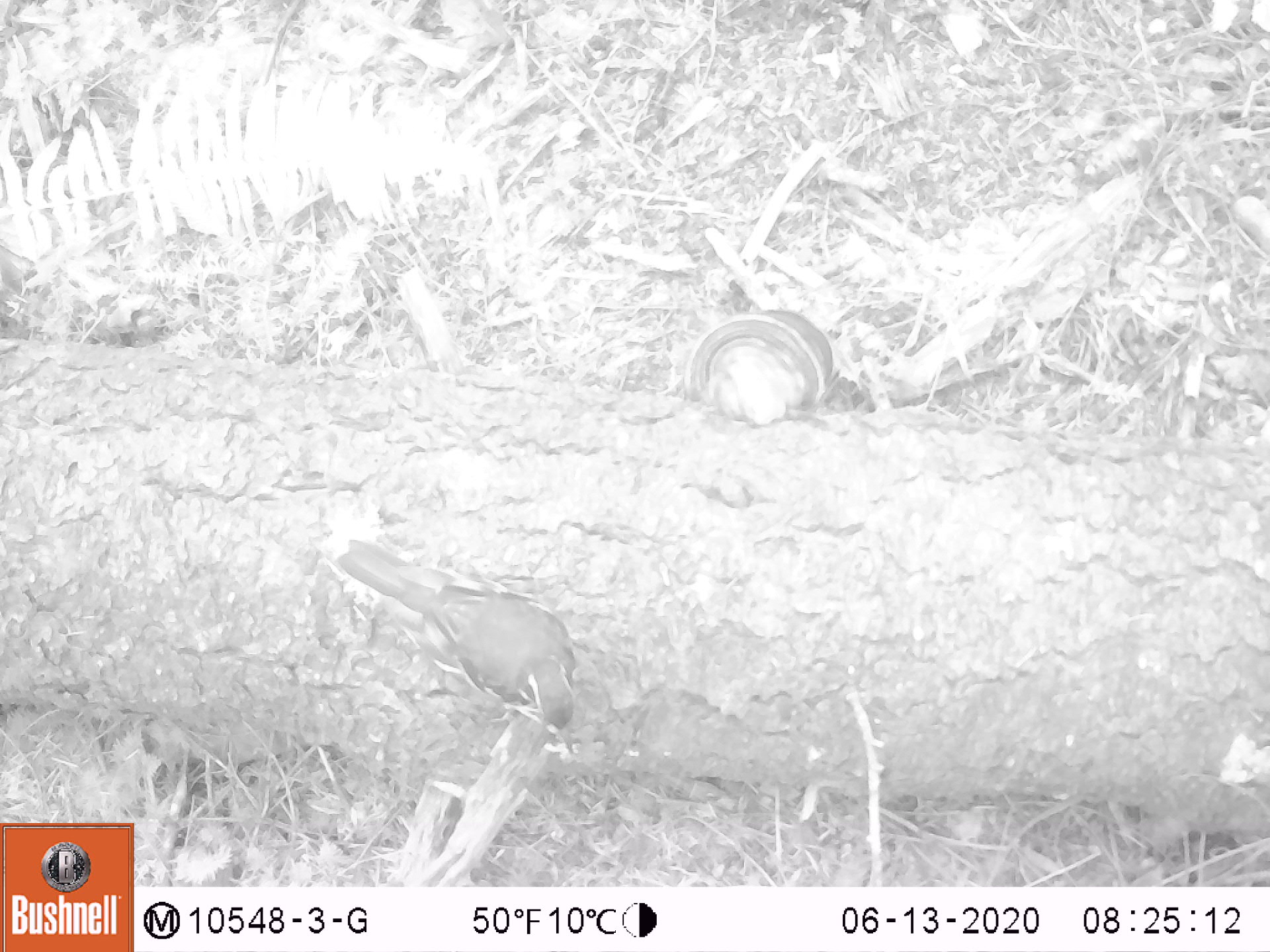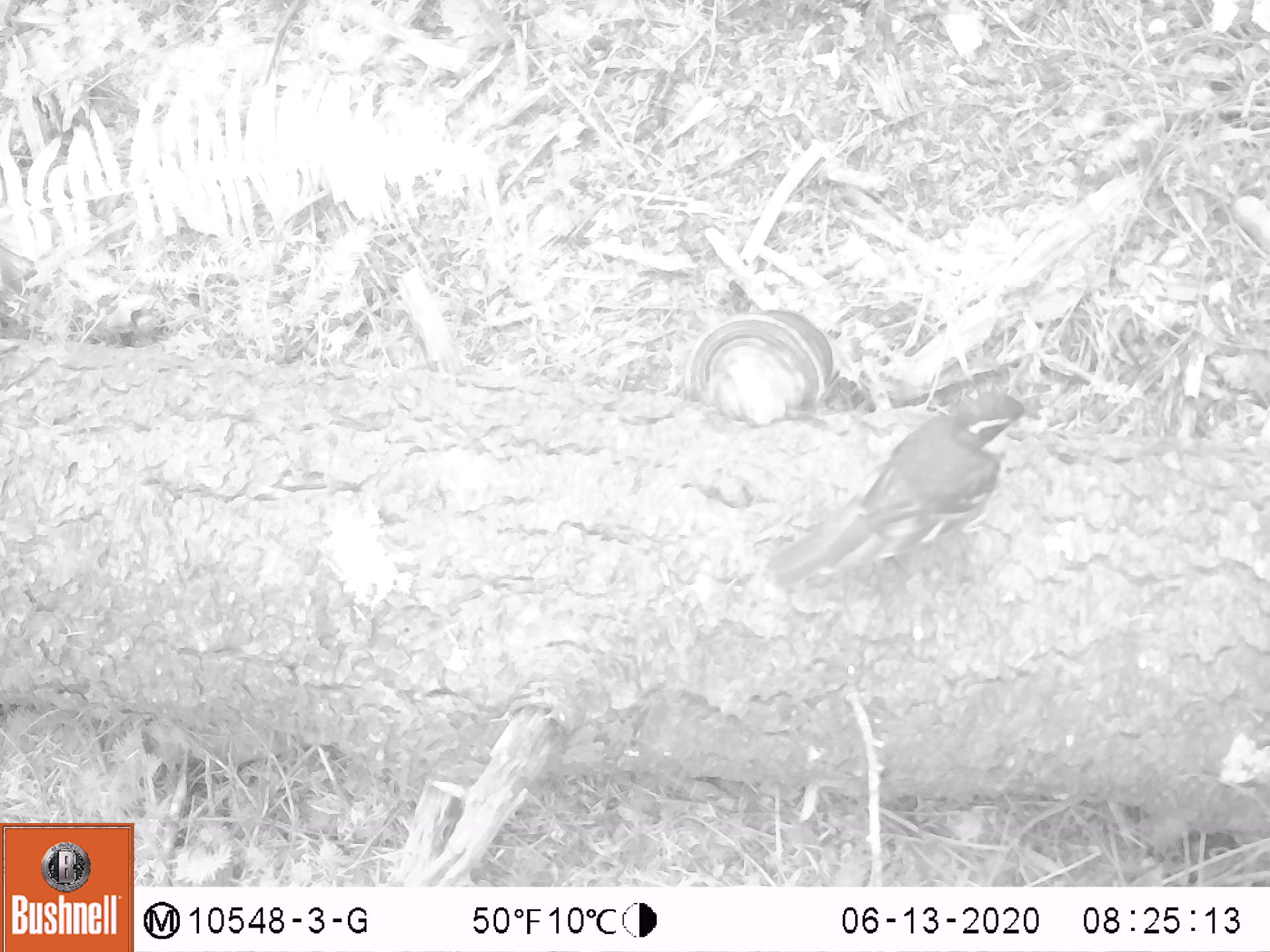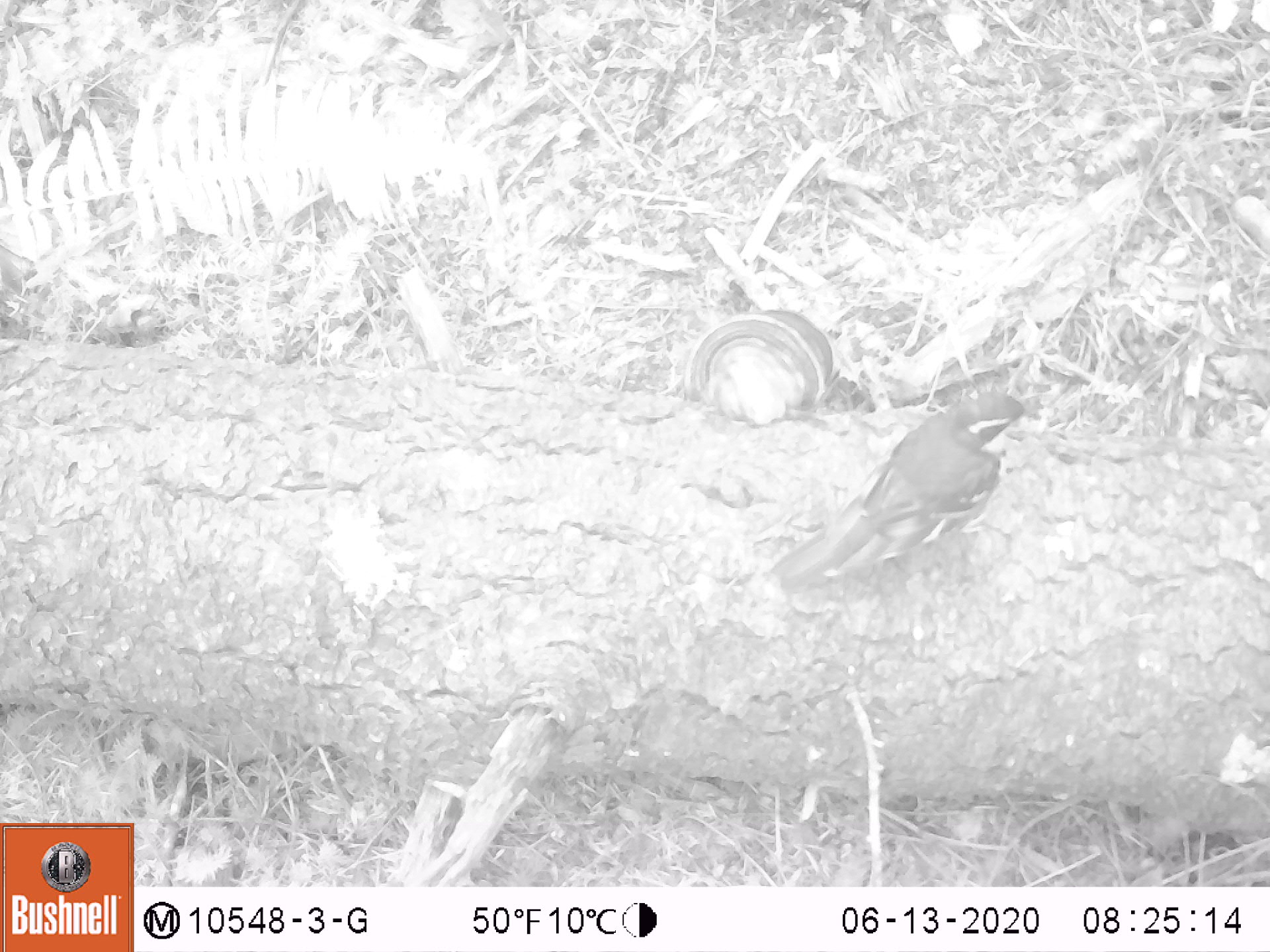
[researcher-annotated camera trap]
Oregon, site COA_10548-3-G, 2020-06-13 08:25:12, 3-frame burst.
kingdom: Animalia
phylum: Chordata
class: Aves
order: Passeriformes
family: Turdidae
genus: Ixoreus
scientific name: Ixoreus naevius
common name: varied thrush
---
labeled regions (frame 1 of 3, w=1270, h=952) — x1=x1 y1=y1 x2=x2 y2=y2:
varied thrush: x1=332 y1=531 x2=581 y2=766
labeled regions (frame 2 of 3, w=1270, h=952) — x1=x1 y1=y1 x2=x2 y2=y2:
varied thrush: x1=766 y1=391 x2=1042 y2=578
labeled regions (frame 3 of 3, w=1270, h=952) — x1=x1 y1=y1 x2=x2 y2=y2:
varied thrush: x1=766 y1=384 x2=1045 y2=587